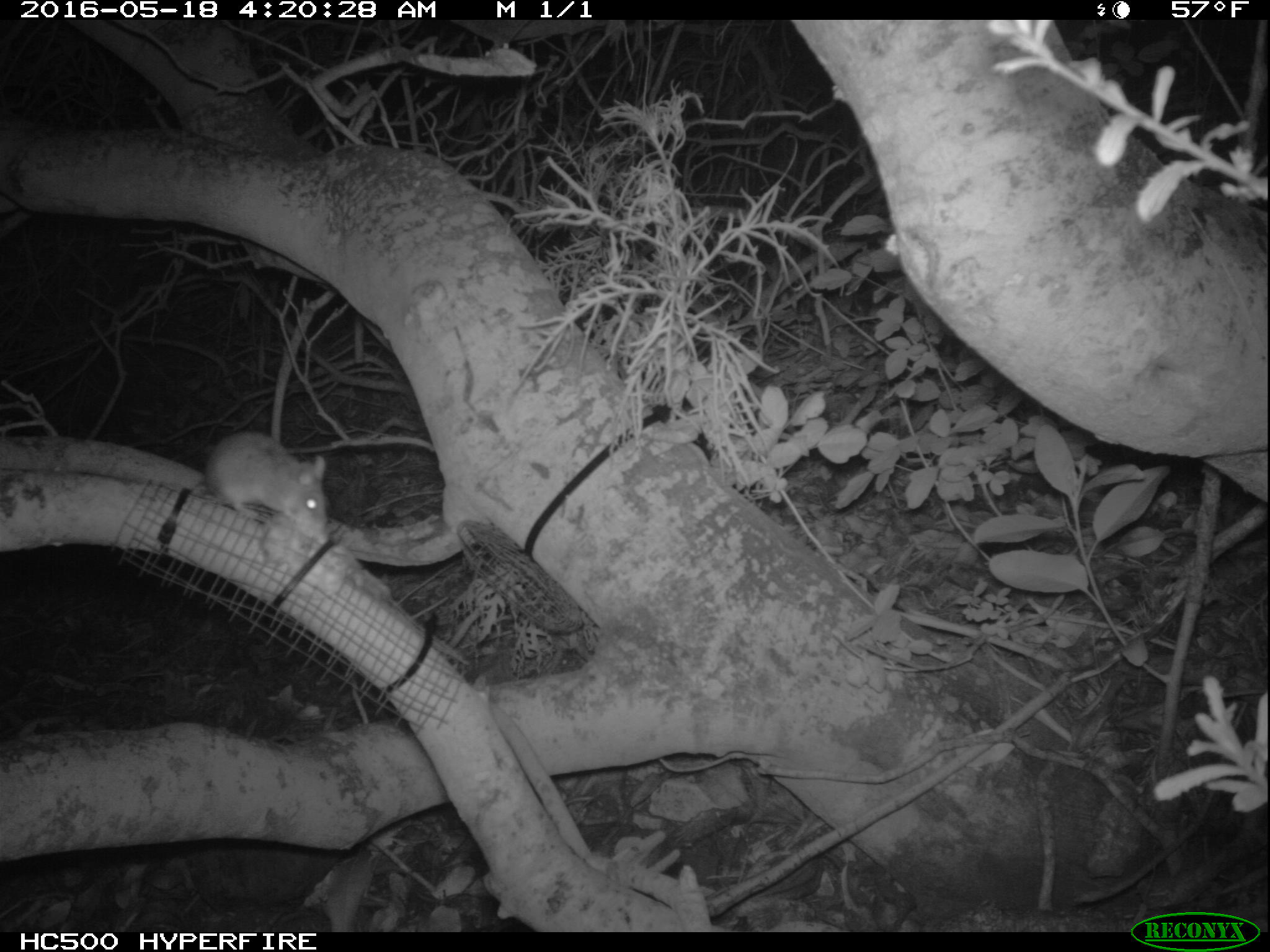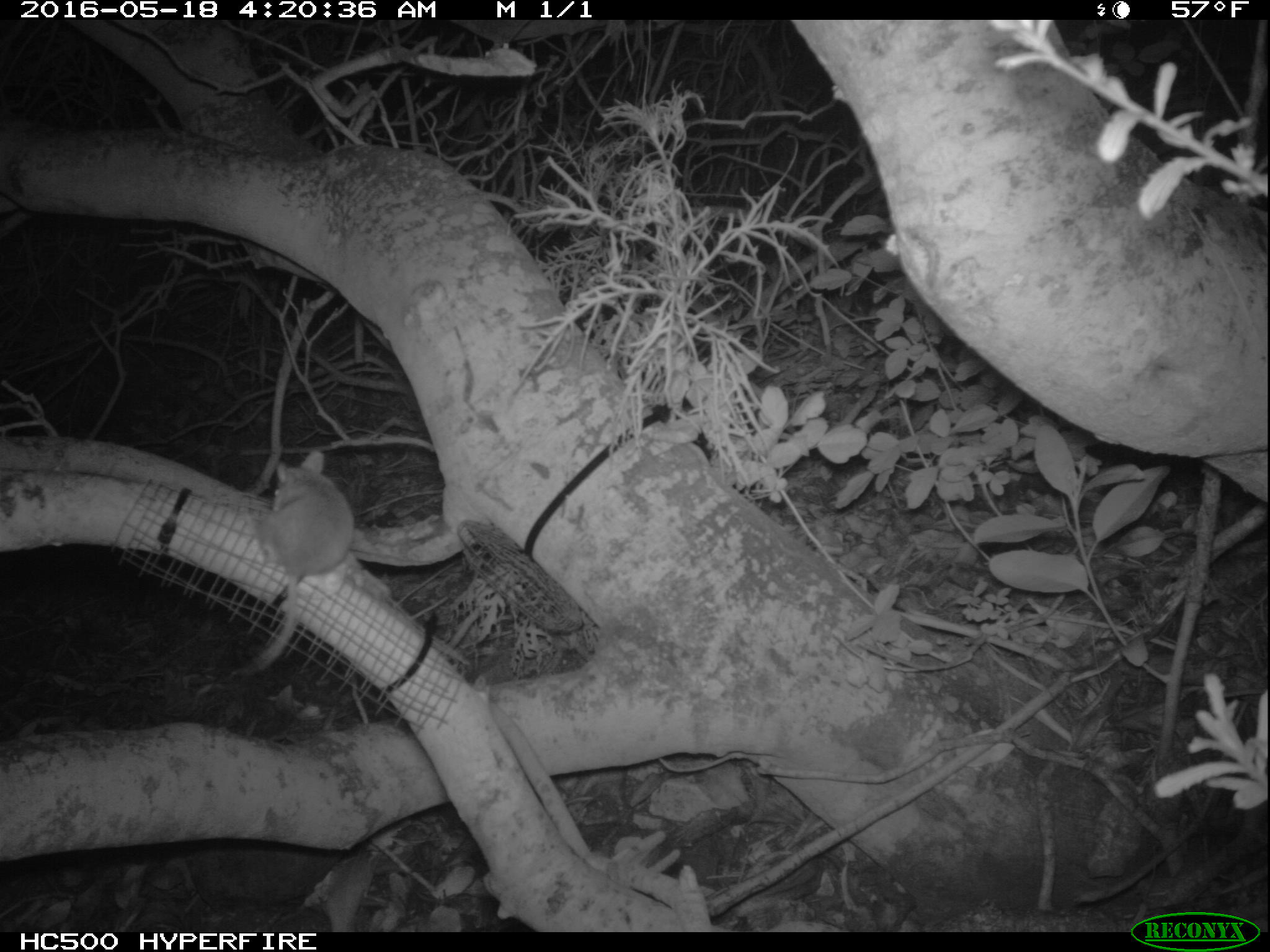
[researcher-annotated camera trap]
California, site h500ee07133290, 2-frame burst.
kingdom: Animalia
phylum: Chordata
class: Mammalia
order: Rodentia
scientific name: Rodentia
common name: rodent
Rodent (Rodentia).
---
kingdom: Animalia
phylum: Chordata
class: Mammalia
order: Carnivora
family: Mephitidae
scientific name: Mephitidae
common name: skunk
Skunk (Mephitidae).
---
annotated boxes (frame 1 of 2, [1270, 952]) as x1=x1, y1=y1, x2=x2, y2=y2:
rodent: x1=203, y1=433, x2=333, y2=551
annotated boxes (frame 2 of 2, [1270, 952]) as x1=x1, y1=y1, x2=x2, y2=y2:
skunk: x1=238, y1=454, x2=364, y2=675